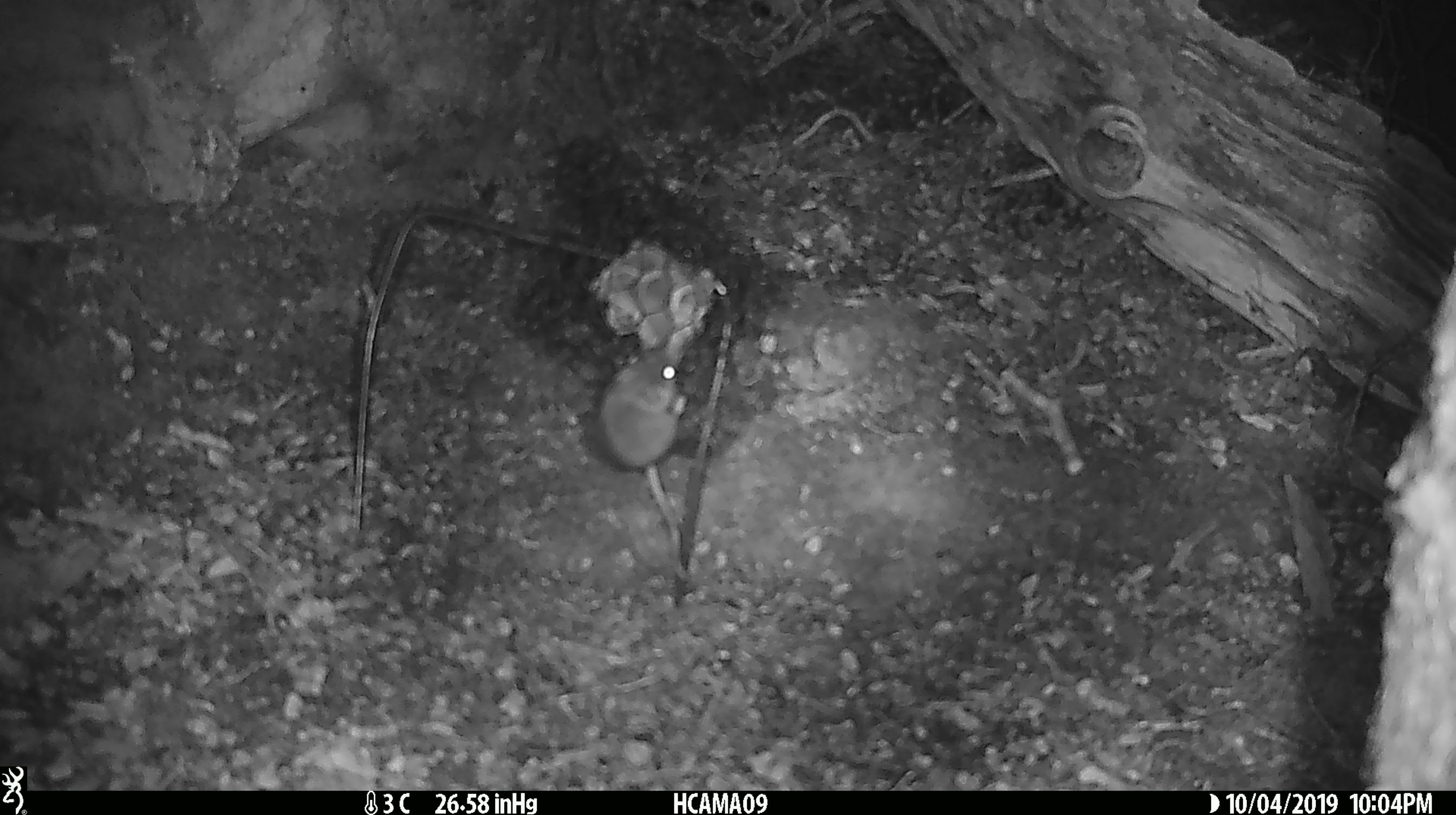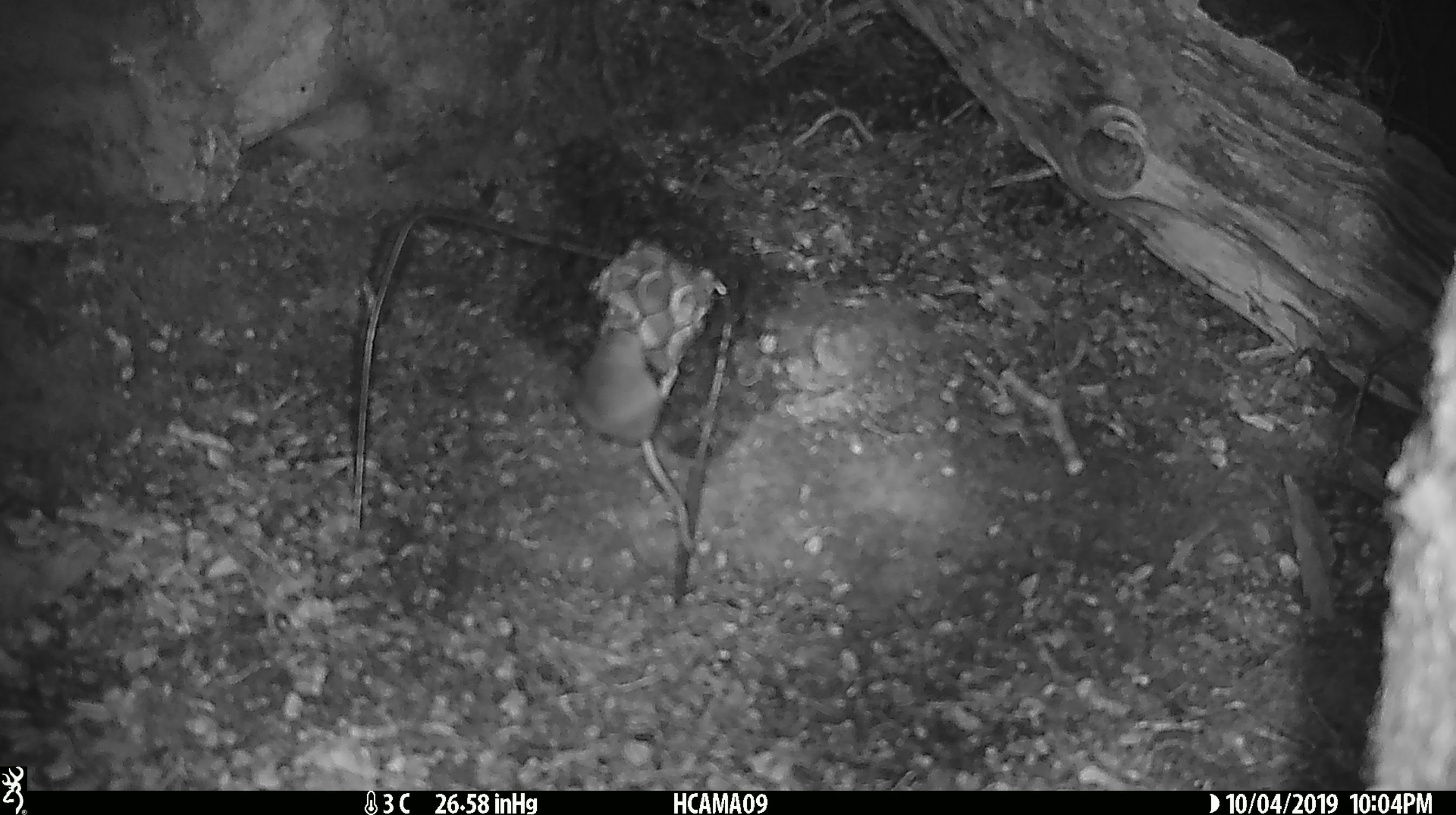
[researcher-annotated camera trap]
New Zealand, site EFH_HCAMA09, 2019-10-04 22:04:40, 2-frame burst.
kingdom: Animalia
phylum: Chordata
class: Mammalia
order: Rodentia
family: Muridae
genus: Mus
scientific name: Mus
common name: mouse